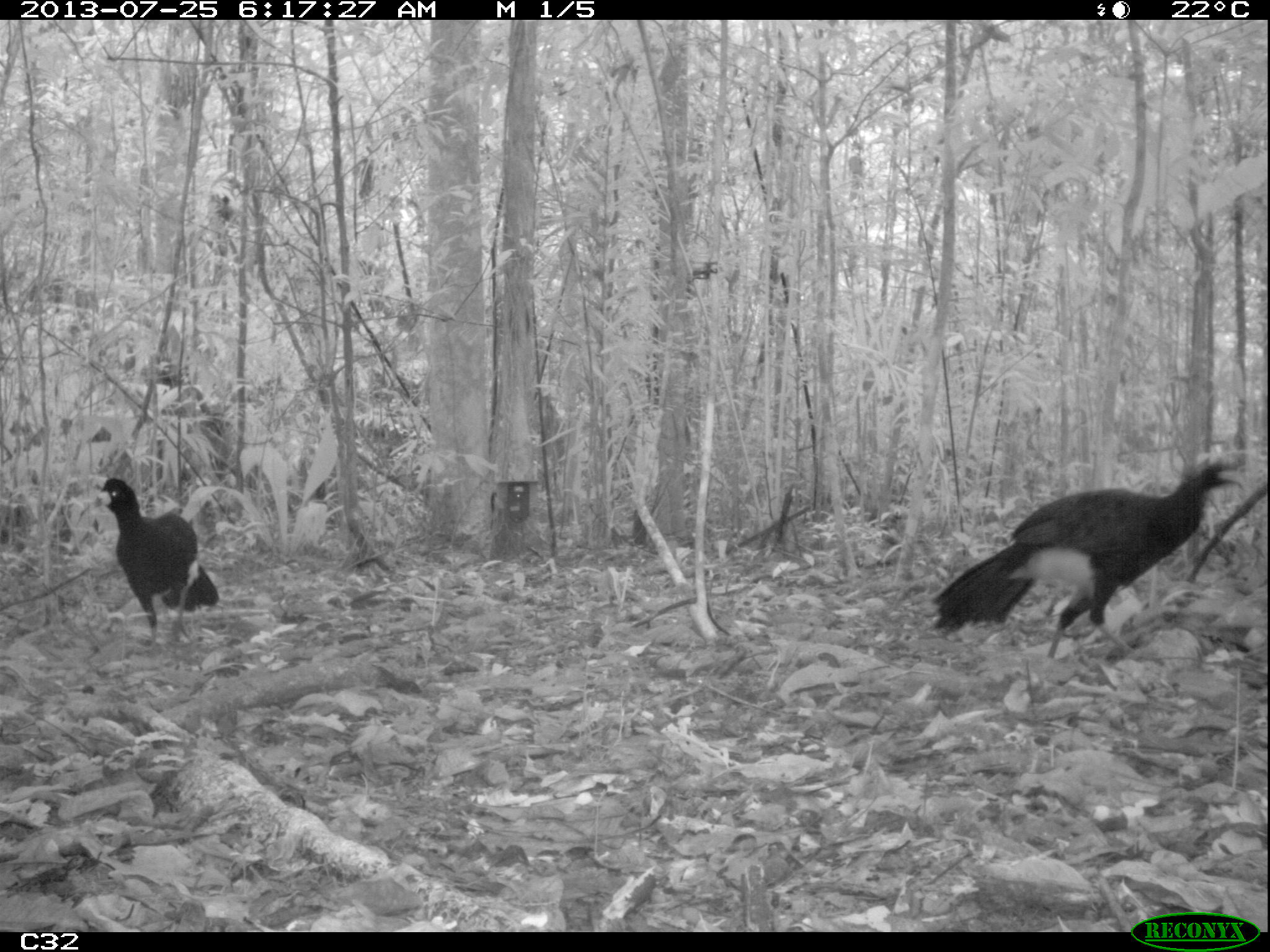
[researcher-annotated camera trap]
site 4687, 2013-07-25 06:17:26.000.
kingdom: Animalia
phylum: Chordata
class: Aves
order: Galliformes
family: Cracidae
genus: Crax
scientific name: Crax alector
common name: black curassow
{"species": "Crax alector (black curassow)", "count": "2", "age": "adult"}